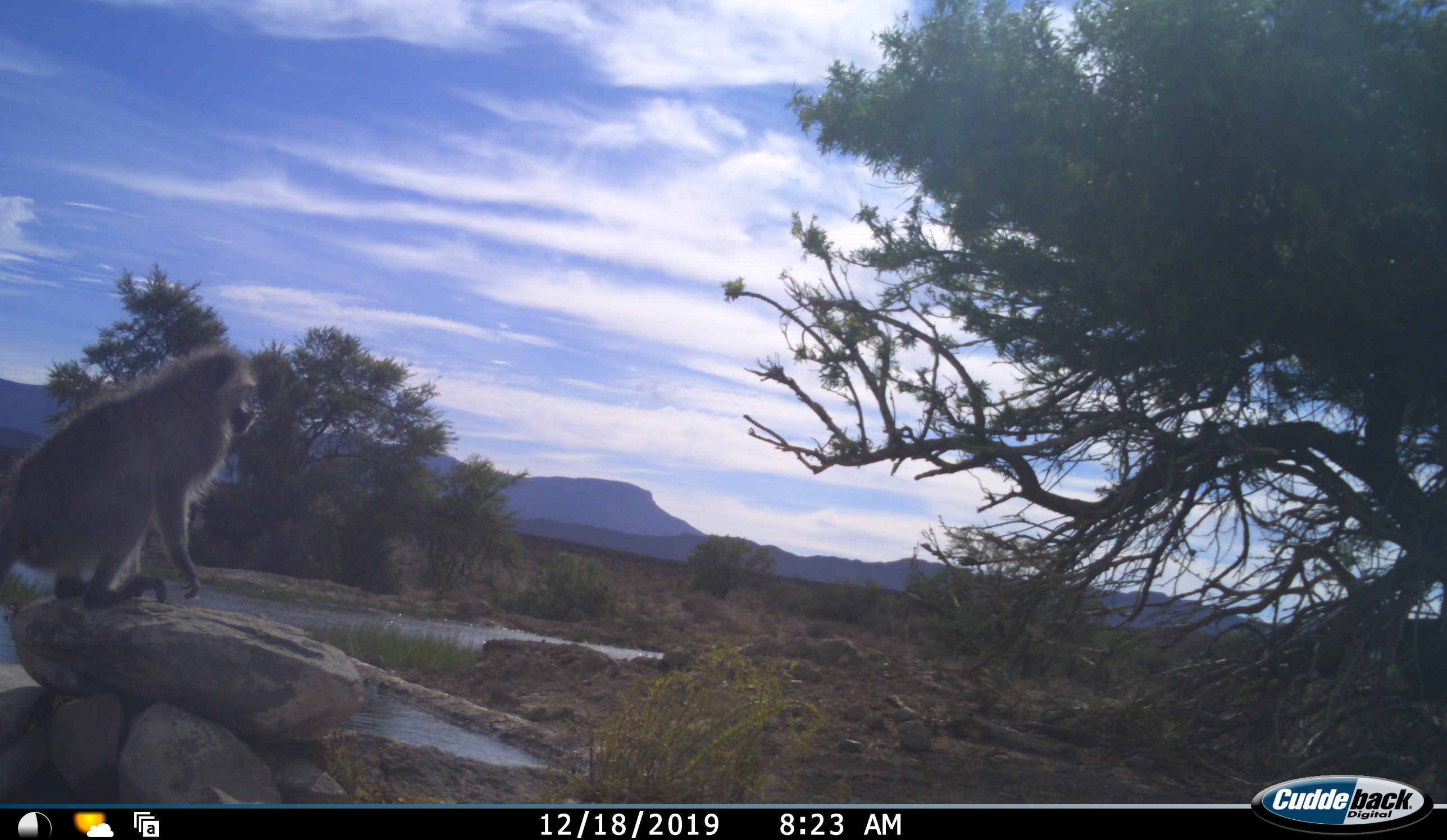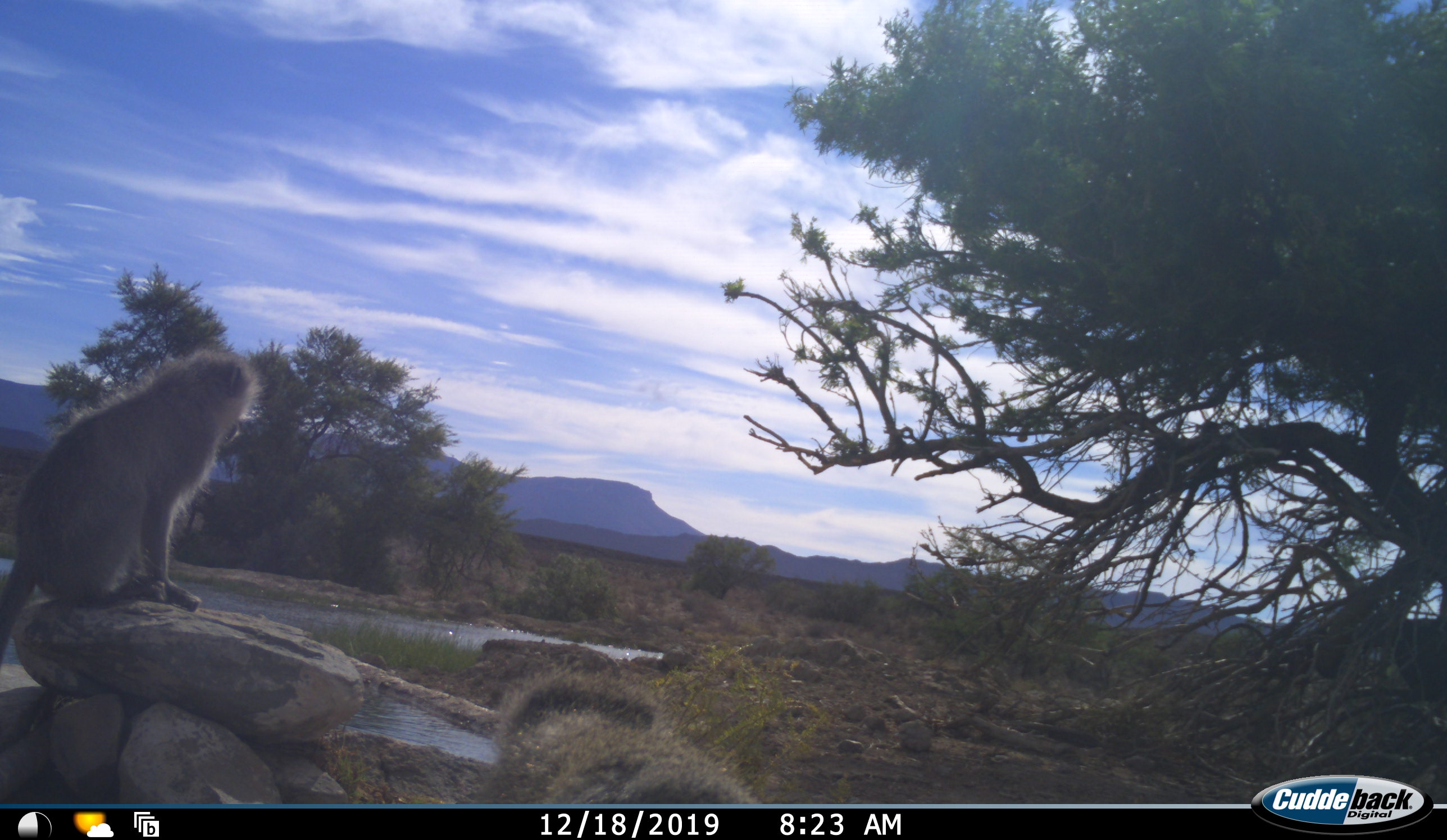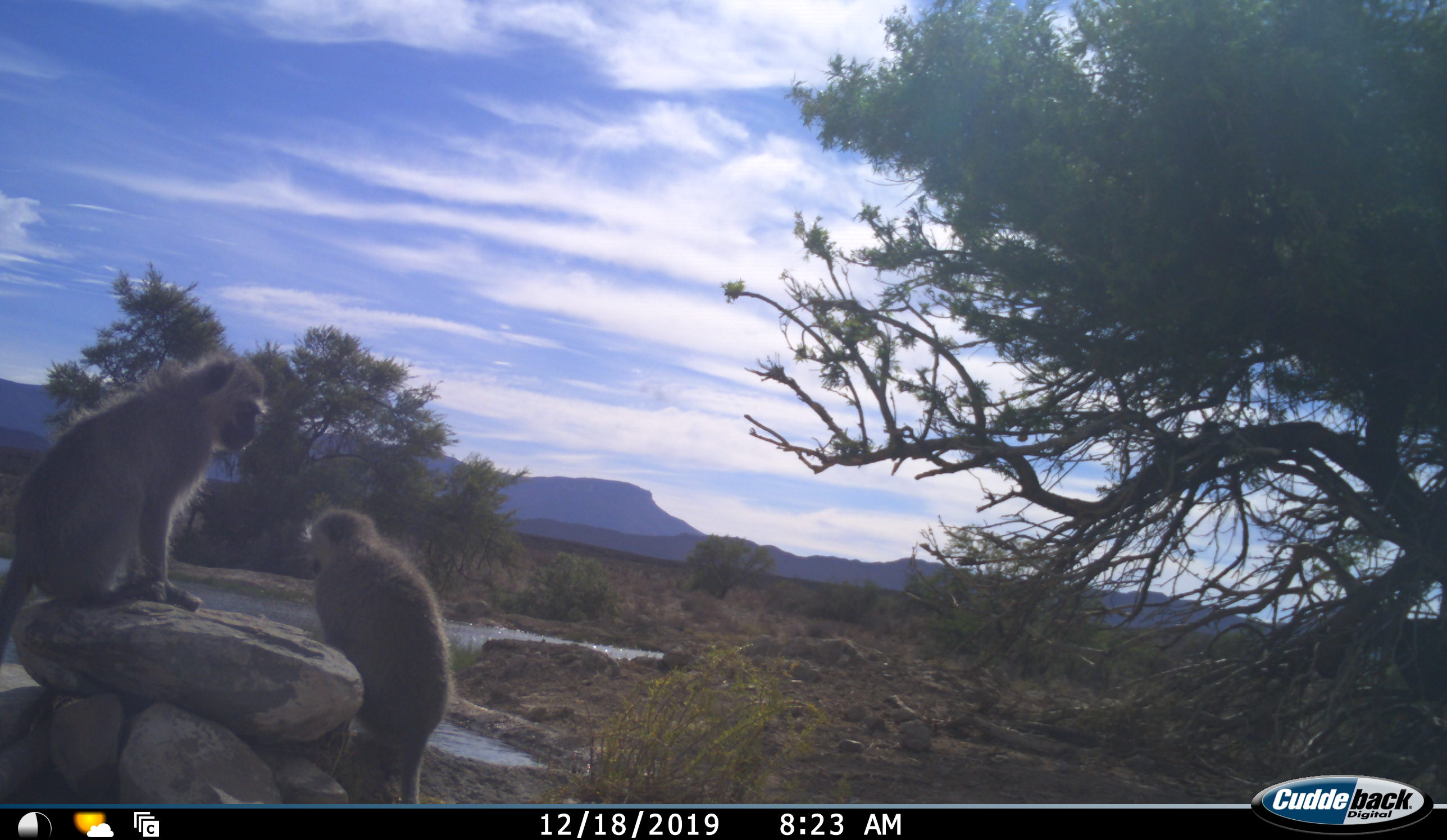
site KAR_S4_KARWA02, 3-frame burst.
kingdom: Animalia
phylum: Chordata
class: Mammalia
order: Primates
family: Cercopithecidae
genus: Chlorocebus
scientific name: Chlorocebus pygerythrus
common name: vervet monkey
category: monkeyvervet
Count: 2.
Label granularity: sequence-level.